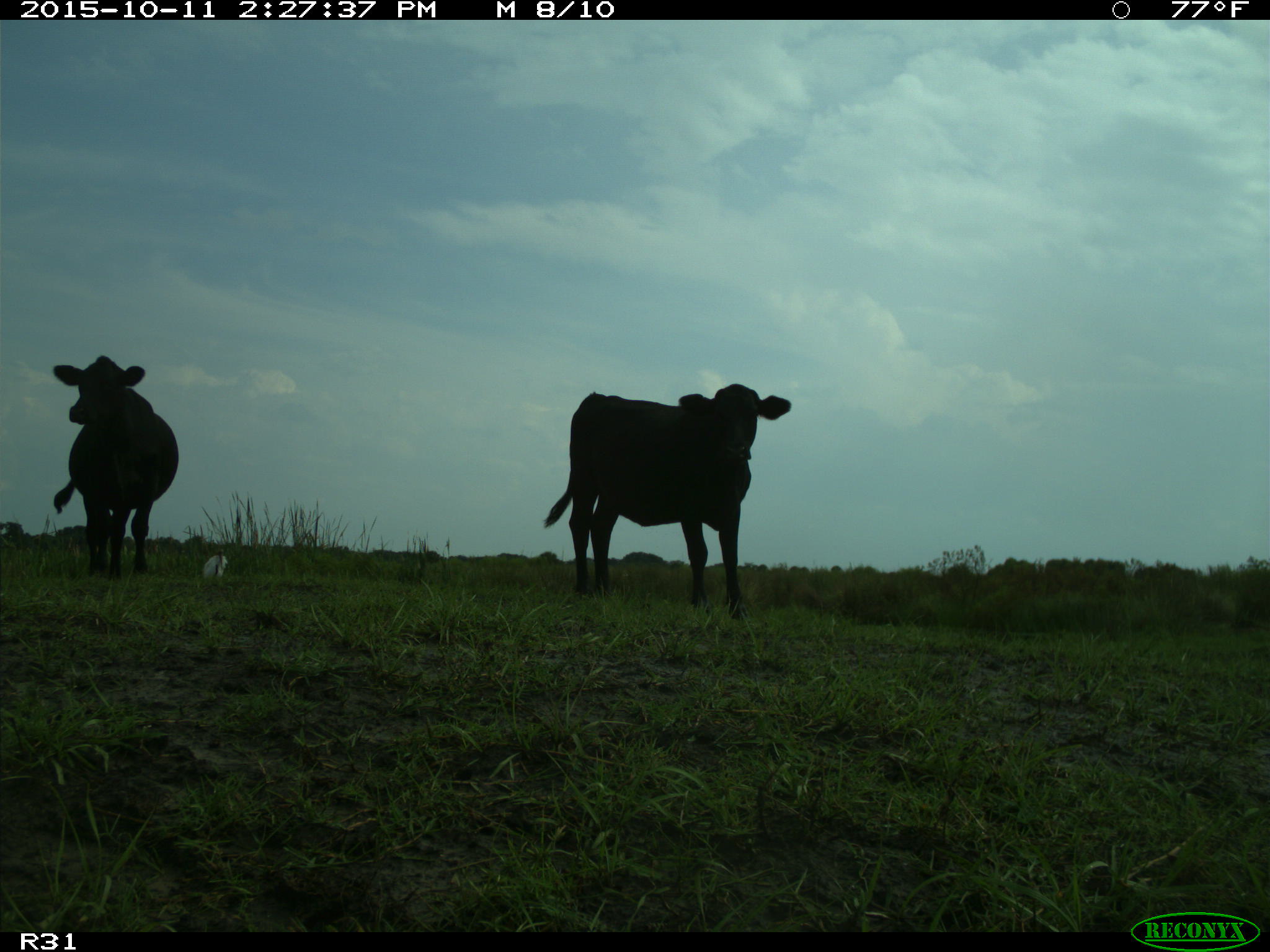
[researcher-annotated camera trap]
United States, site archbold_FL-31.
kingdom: Animalia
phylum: Chordata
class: Mammalia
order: Artiodactyla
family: Bovidae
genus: Bos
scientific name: Bos taurus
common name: domestic cow